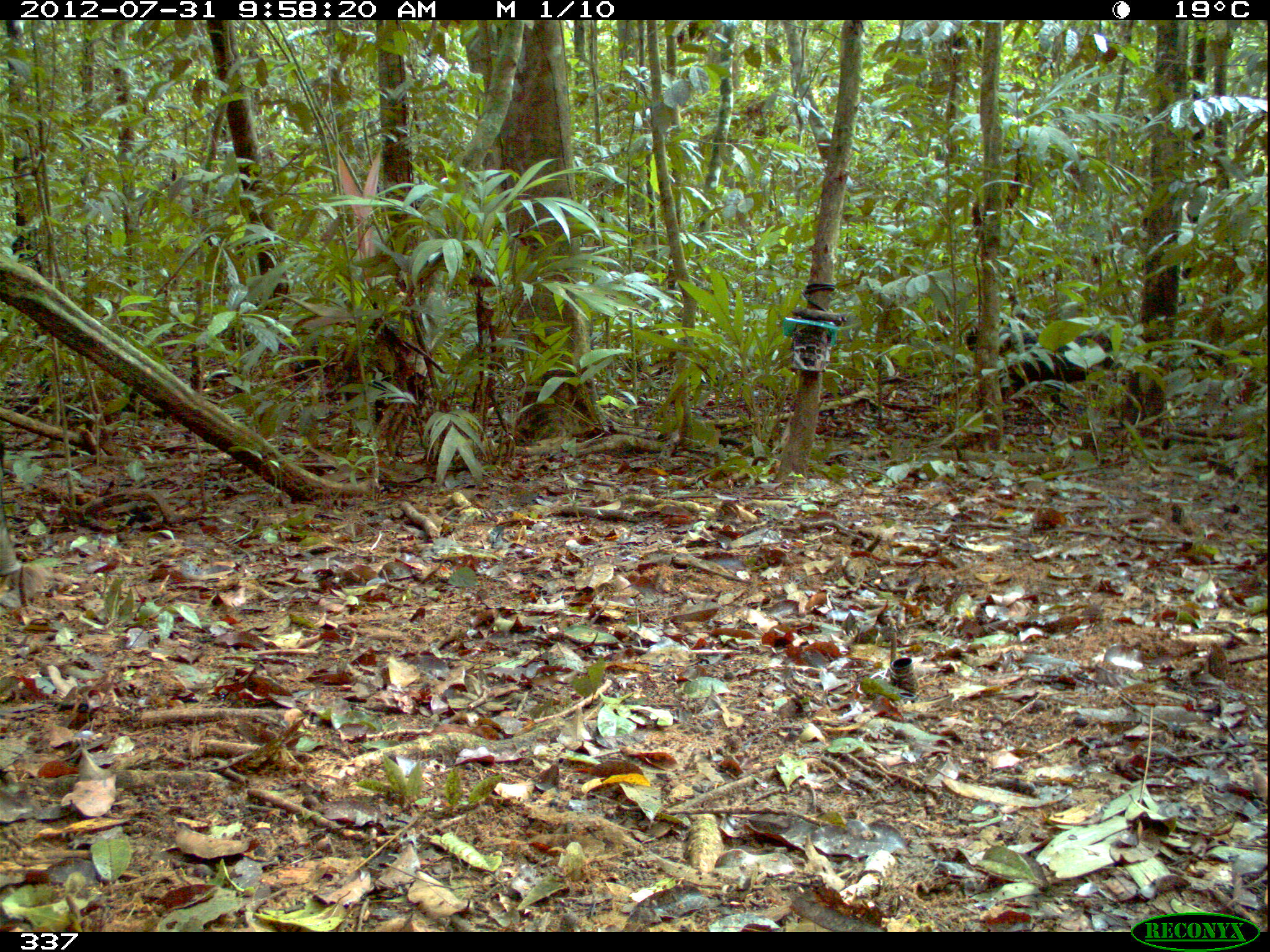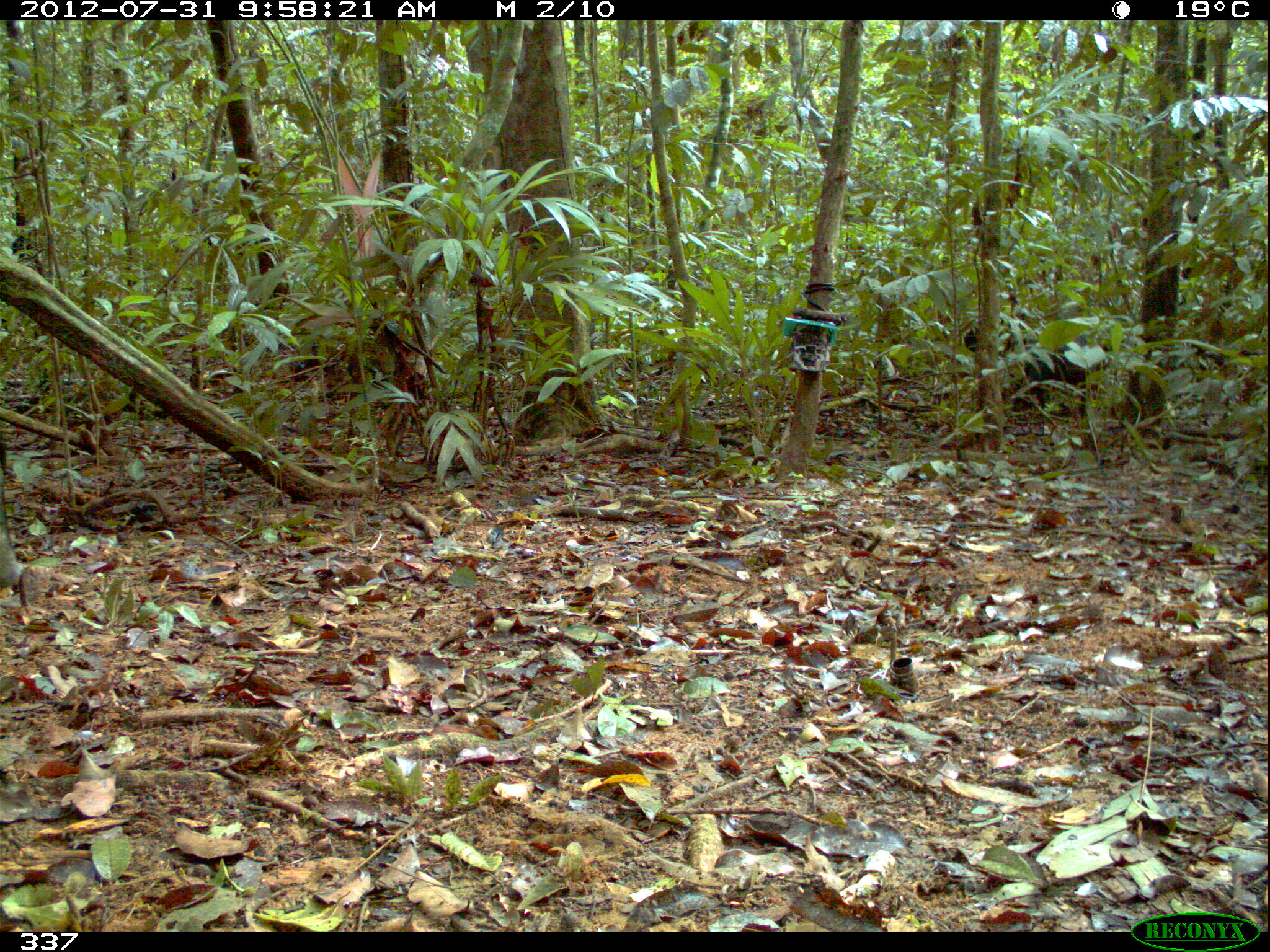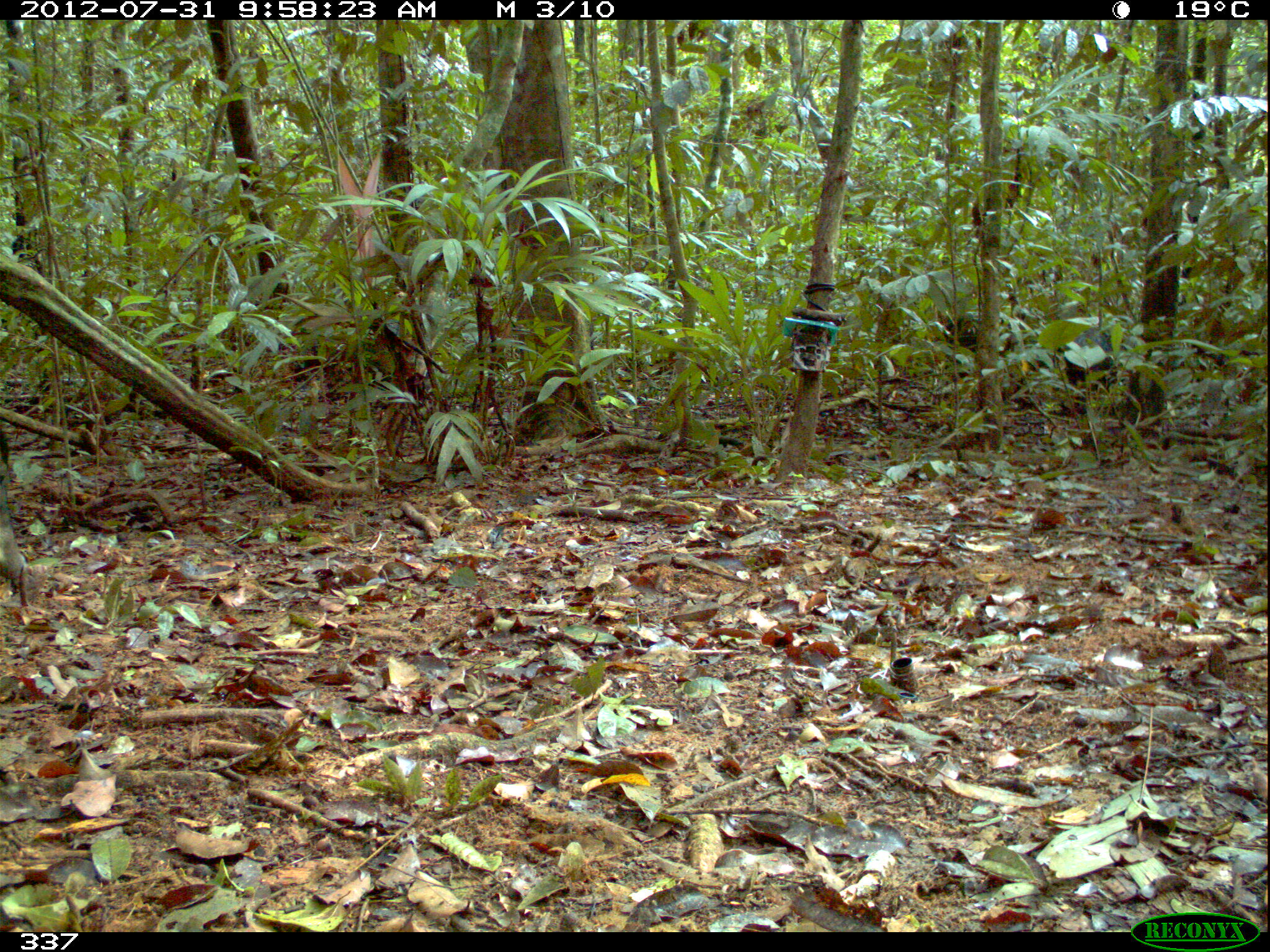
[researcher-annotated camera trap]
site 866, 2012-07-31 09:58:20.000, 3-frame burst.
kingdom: Animalia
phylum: Chordata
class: Mammalia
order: Artiodactyla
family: Tayassuidae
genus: Tayassu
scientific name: Tayassu pecari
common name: white-lipped peccary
Tayassu pecari (white-lipped peccary).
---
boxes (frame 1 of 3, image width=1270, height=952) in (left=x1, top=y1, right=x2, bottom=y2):
tayassu pecari: (left=998, top=332, right=1114, bottom=422); (left=963, top=314, right=1038, bottom=358); (left=0, top=443, right=22, bottom=588)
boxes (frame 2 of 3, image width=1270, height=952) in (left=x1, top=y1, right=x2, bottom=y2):
tayassu pecari: (left=1005, top=335, right=1109, bottom=419); (left=0, top=433, right=23, bottom=589); (left=962, top=326, right=1019, bottom=357); (left=18, top=431, right=22, bottom=440)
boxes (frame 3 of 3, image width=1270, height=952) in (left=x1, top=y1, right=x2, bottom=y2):
tayassu pecari: (left=1058, top=327, right=1117, bottom=416); (left=1, top=424, right=28, bottom=583); (left=942, top=308, right=1014, bottom=352)